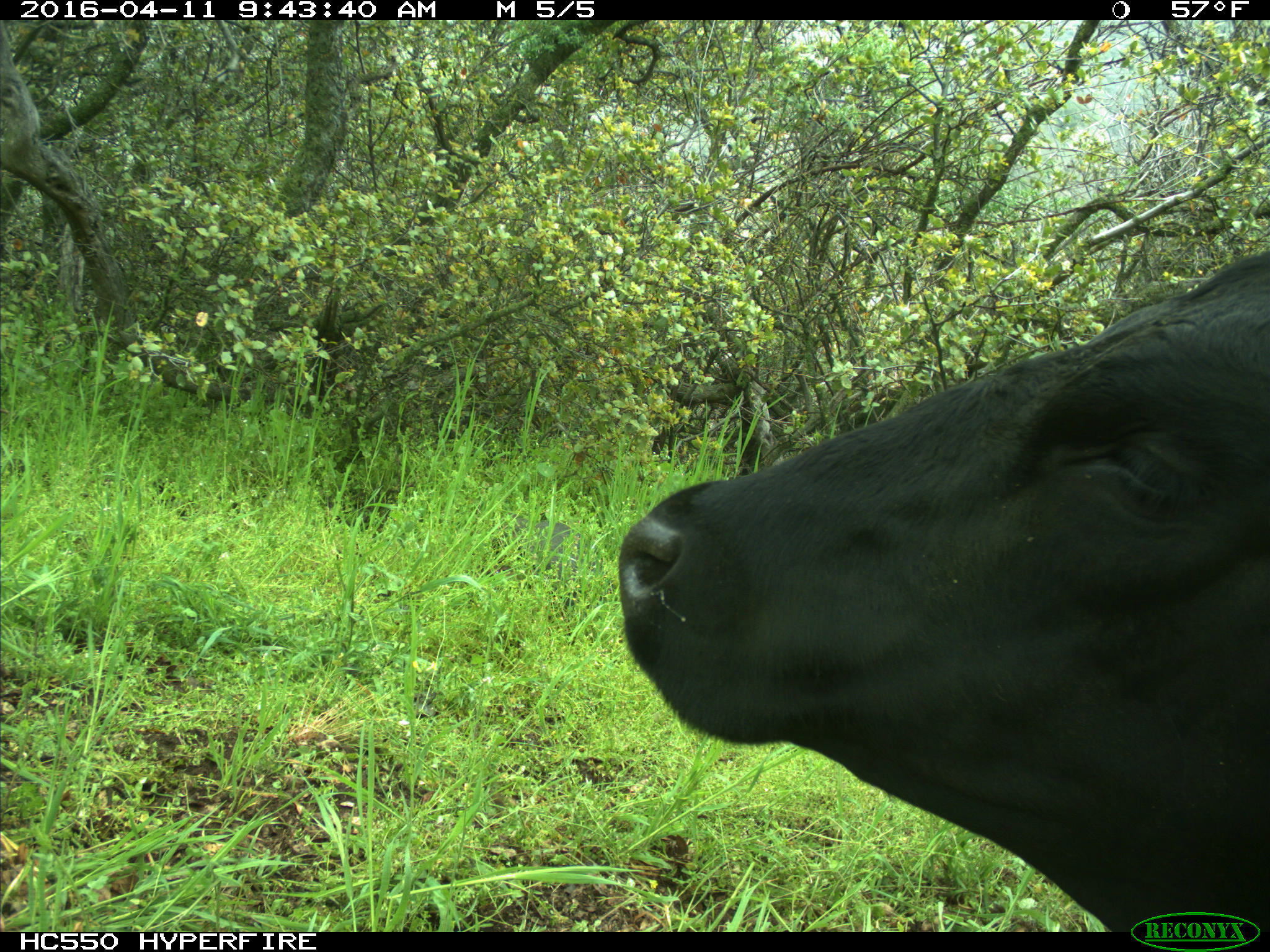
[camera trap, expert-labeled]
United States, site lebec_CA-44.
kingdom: Animalia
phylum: Chordata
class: Mammalia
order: Artiodactyla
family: Bovidae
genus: Bos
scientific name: Bos taurus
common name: domestic cow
Bos taurus (domestic cow).